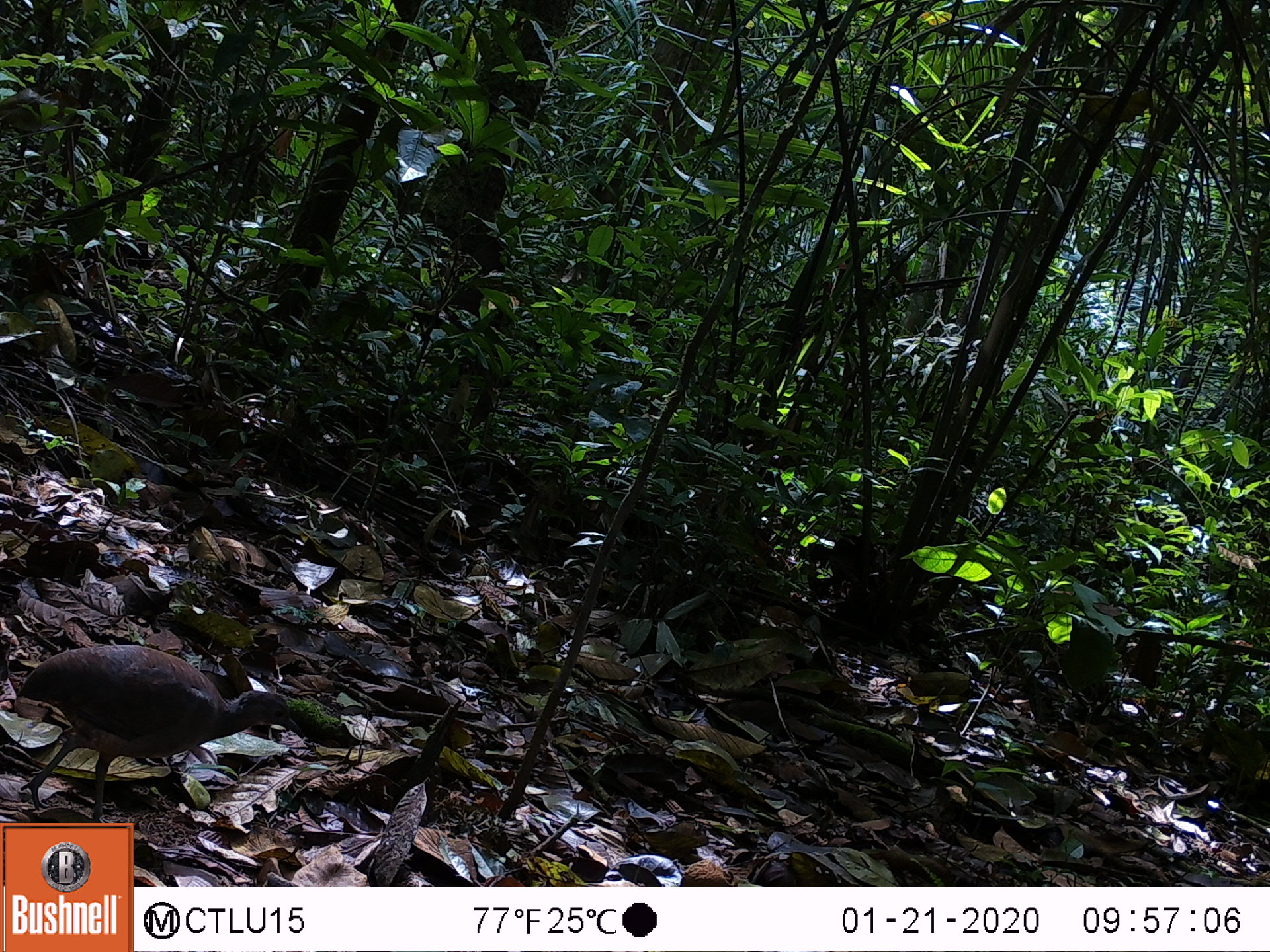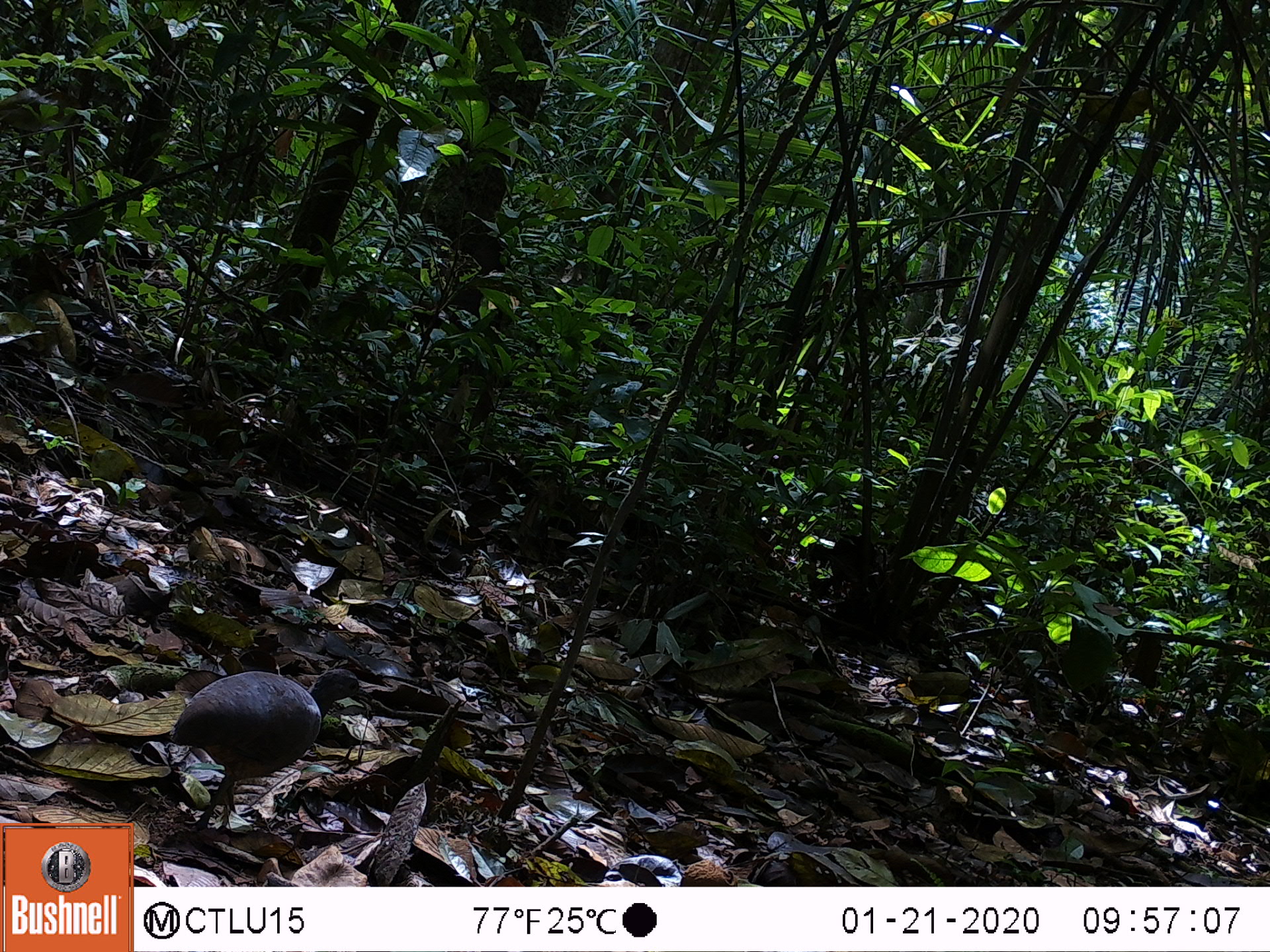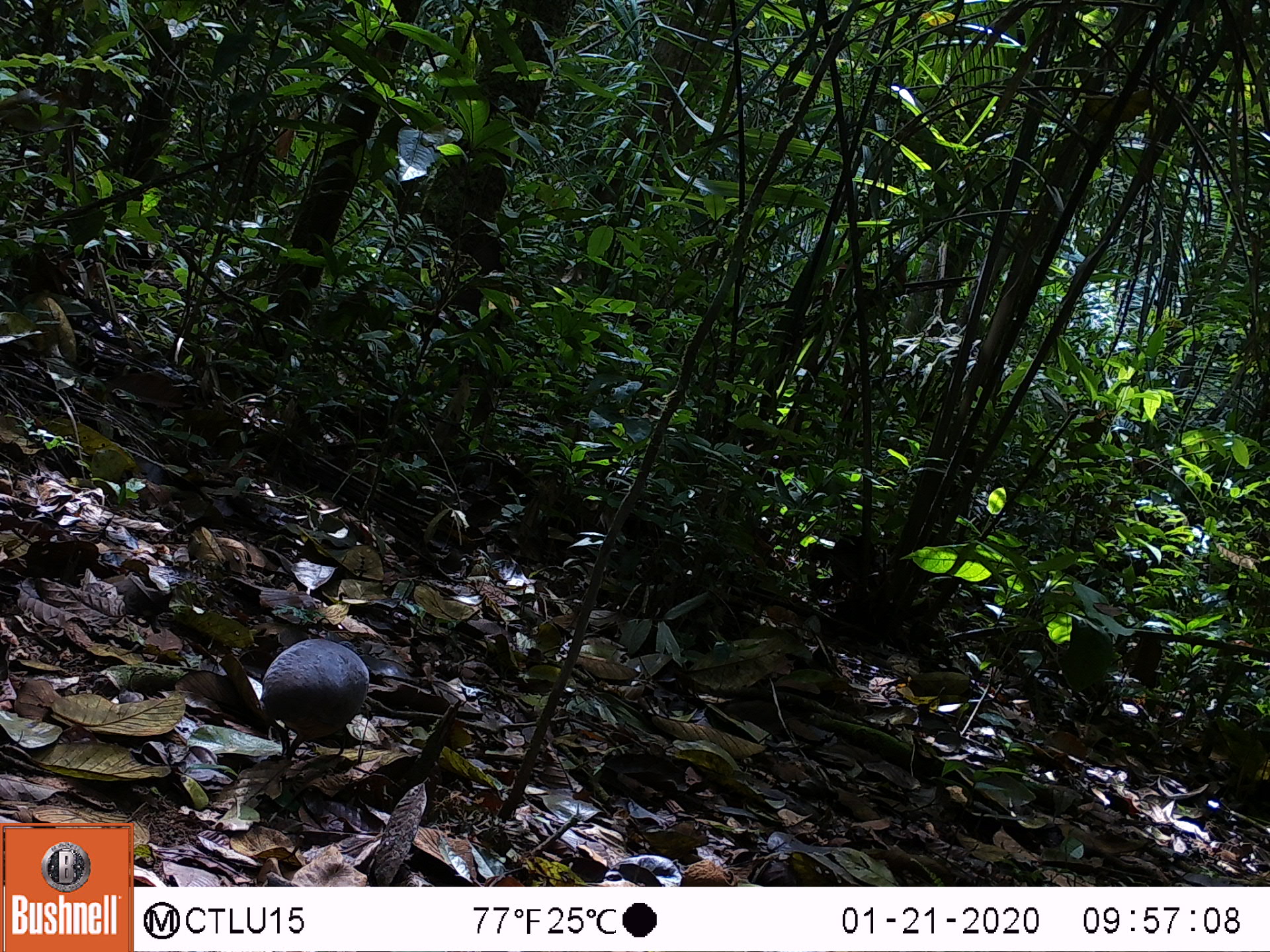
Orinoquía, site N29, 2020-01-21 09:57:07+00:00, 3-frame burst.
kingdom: Animalia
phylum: Chordata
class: Aves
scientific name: Aves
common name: bird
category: unknown bird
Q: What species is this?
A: Unknown bird (bird) (Aves).